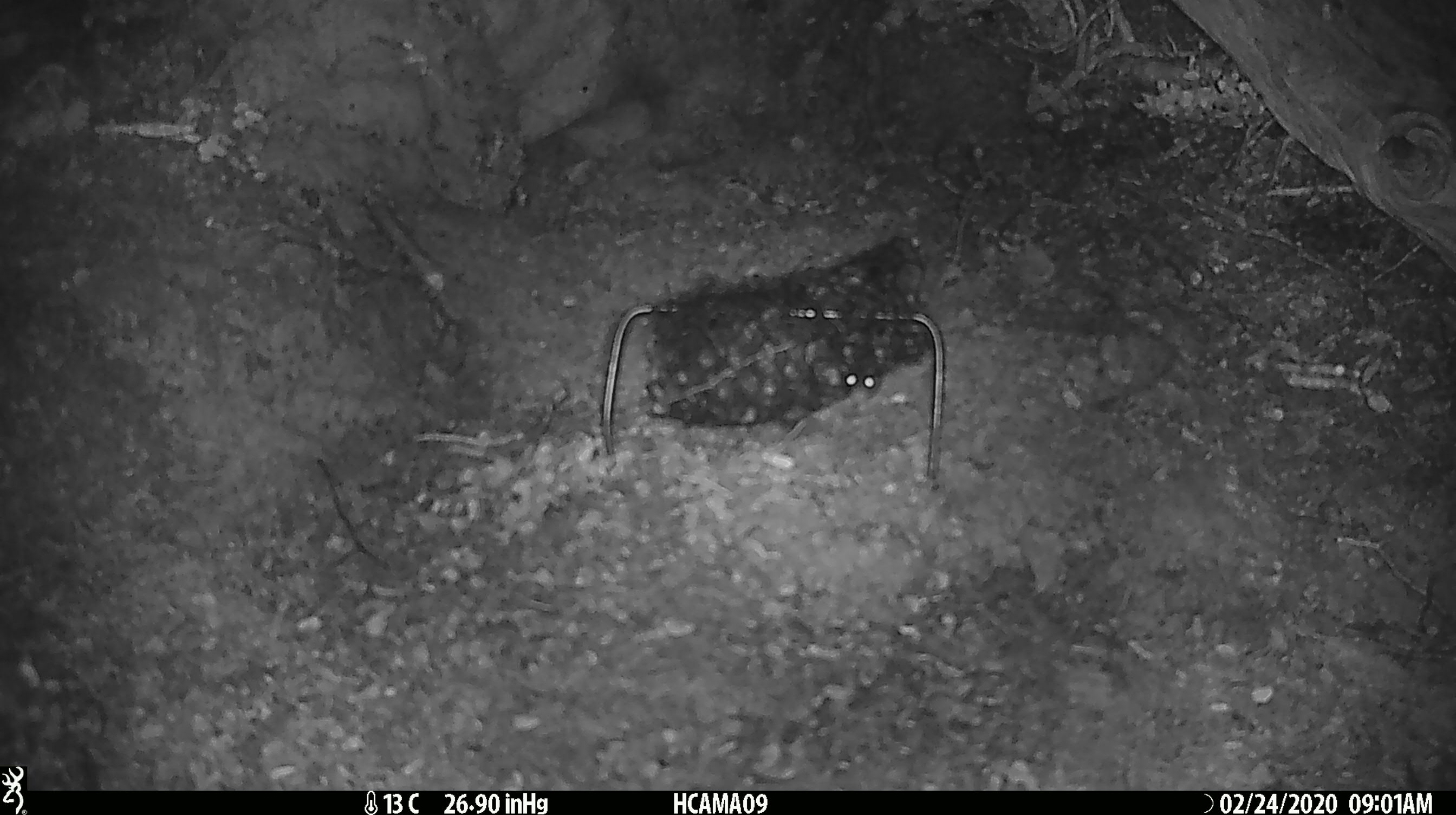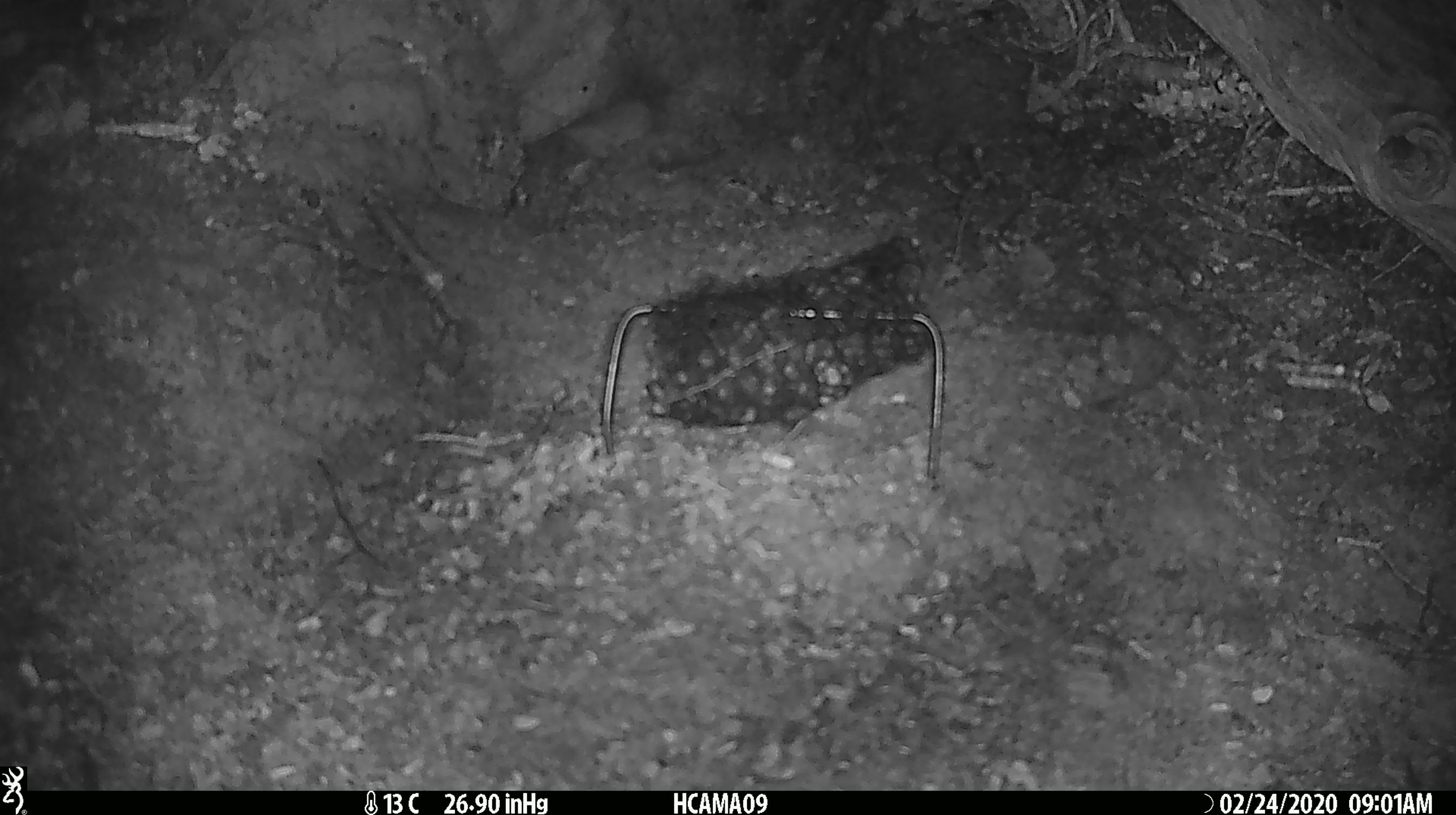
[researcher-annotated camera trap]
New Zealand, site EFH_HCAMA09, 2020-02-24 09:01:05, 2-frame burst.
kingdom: Animalia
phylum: Chordata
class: Mammalia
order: Rodentia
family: Muridae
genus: Mus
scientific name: Mus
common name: mouse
Mouse (Mus).